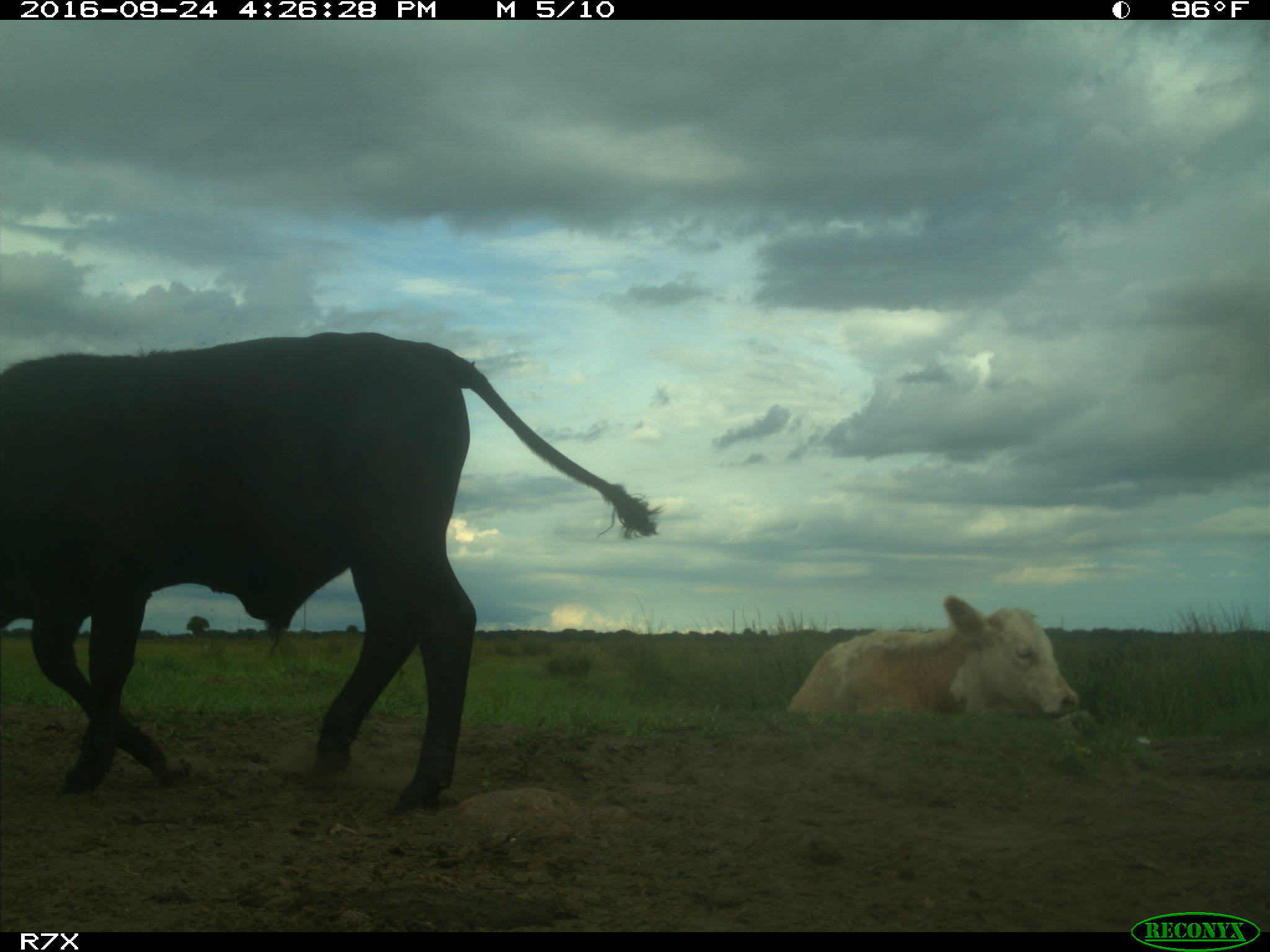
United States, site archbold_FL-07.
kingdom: Animalia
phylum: Chordata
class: Mammalia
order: Artiodactyla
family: Bovidae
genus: Bos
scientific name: Bos taurus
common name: domestic cow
Bos taurus (domestic cow).